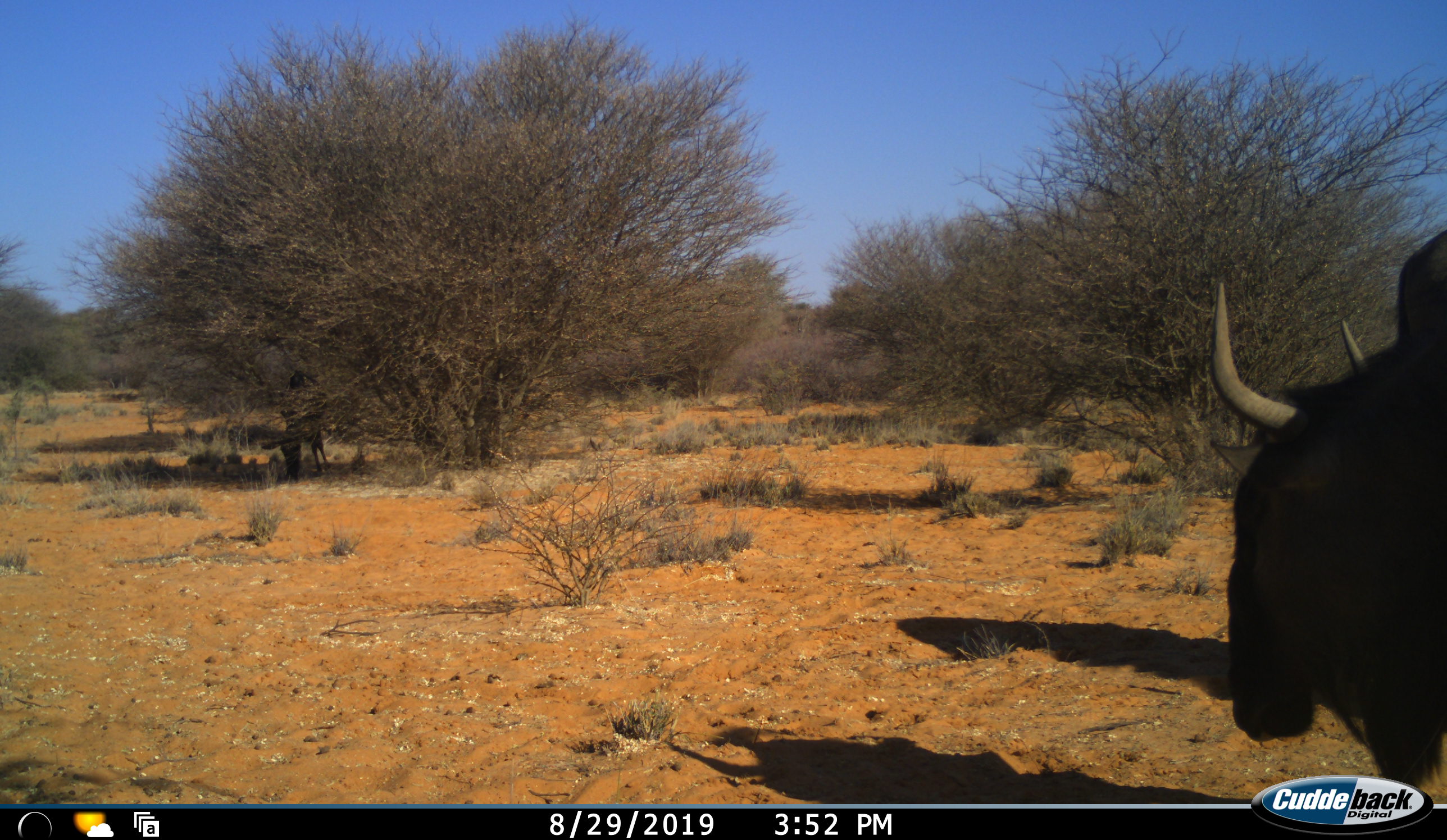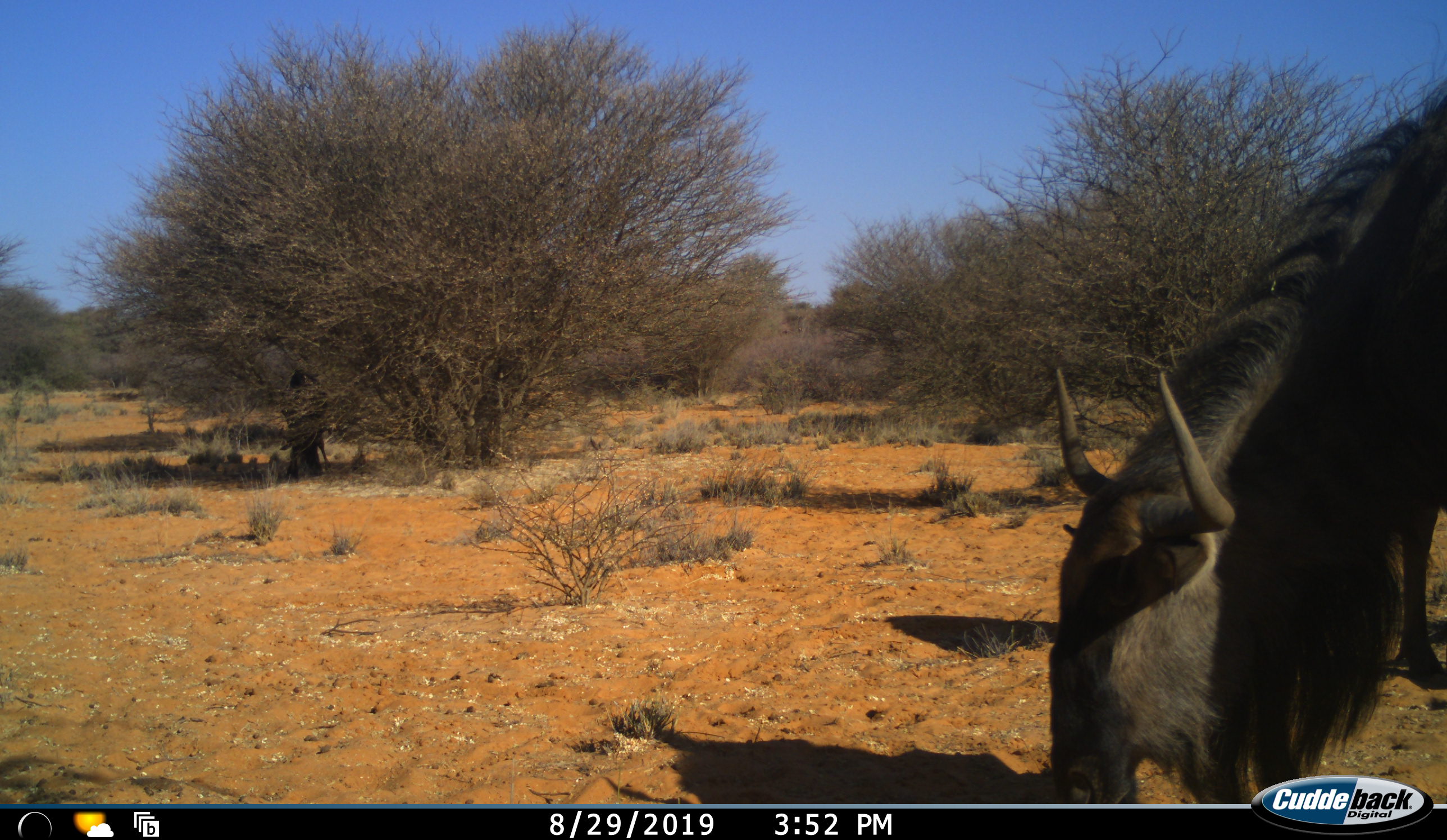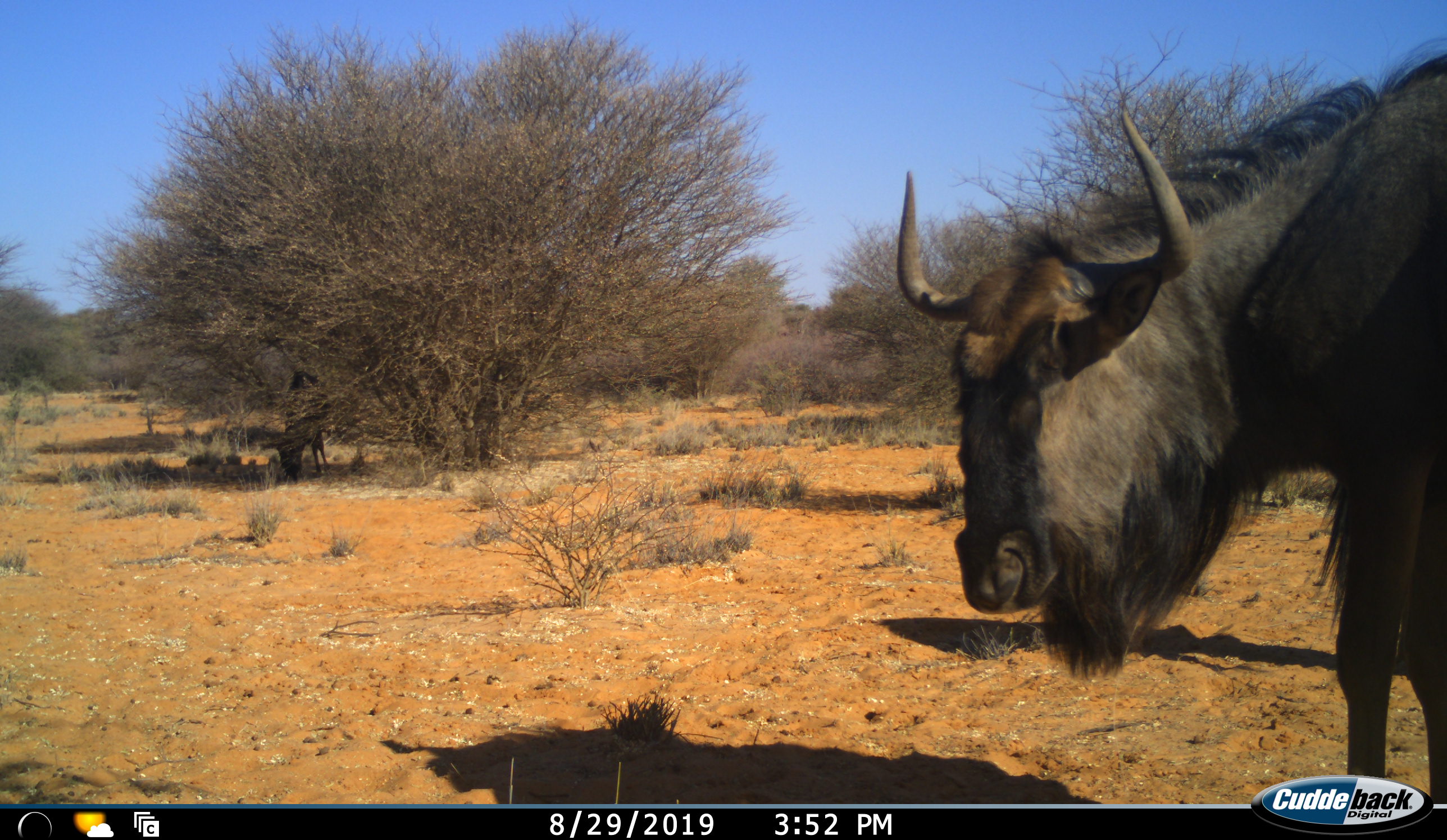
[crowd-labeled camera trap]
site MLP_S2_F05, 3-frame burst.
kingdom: Animalia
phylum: Chordata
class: Mammalia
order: Artiodactyla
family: Bovidae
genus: Connochaetes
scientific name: Connochaetes taurinus taurinus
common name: blue wildebeest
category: wildebeestblue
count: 2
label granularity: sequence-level